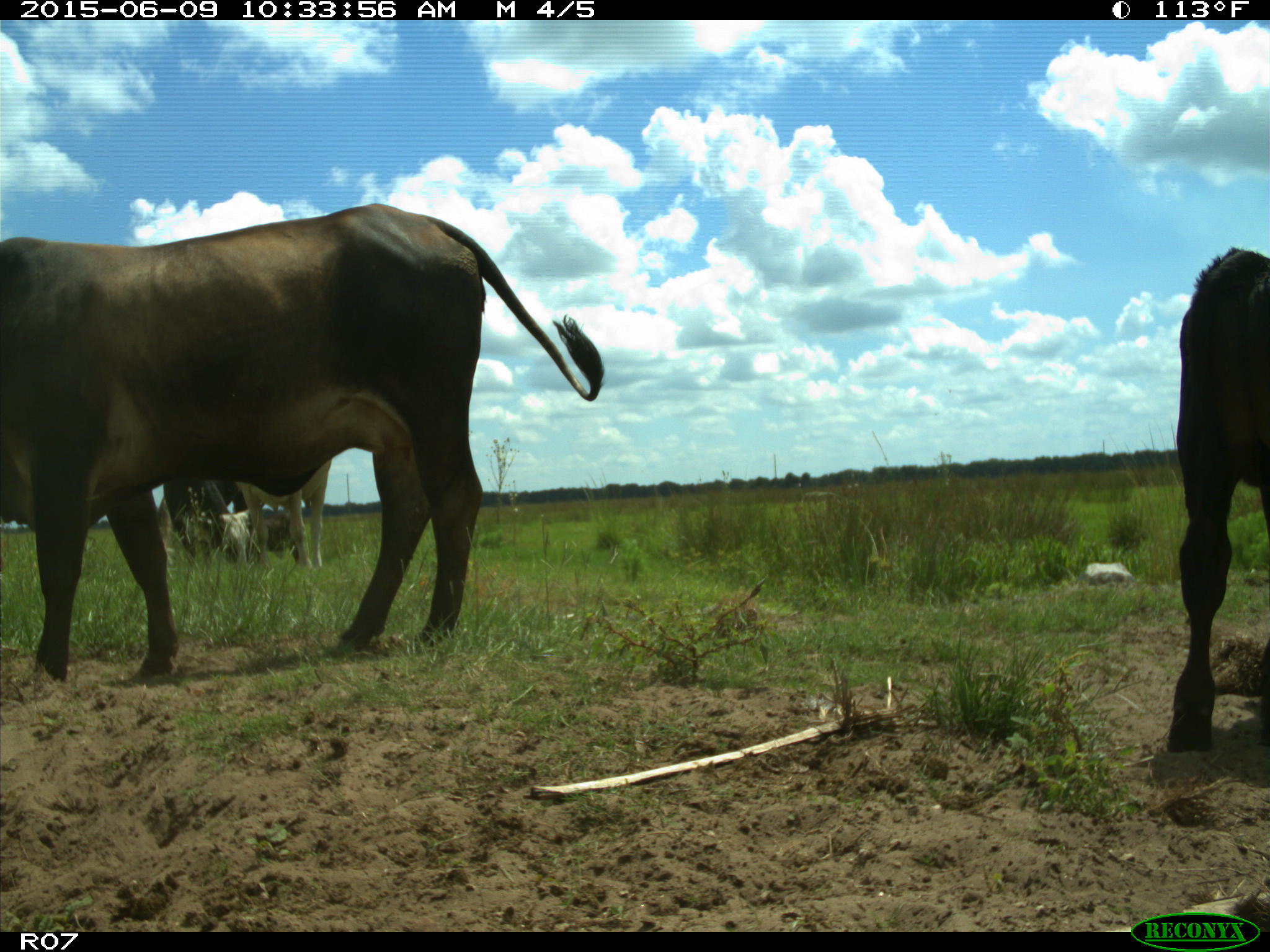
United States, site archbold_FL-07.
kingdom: Animalia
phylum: Chordata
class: Mammalia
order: Artiodactyla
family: Bovidae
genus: Bos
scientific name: Bos taurus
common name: domestic cow